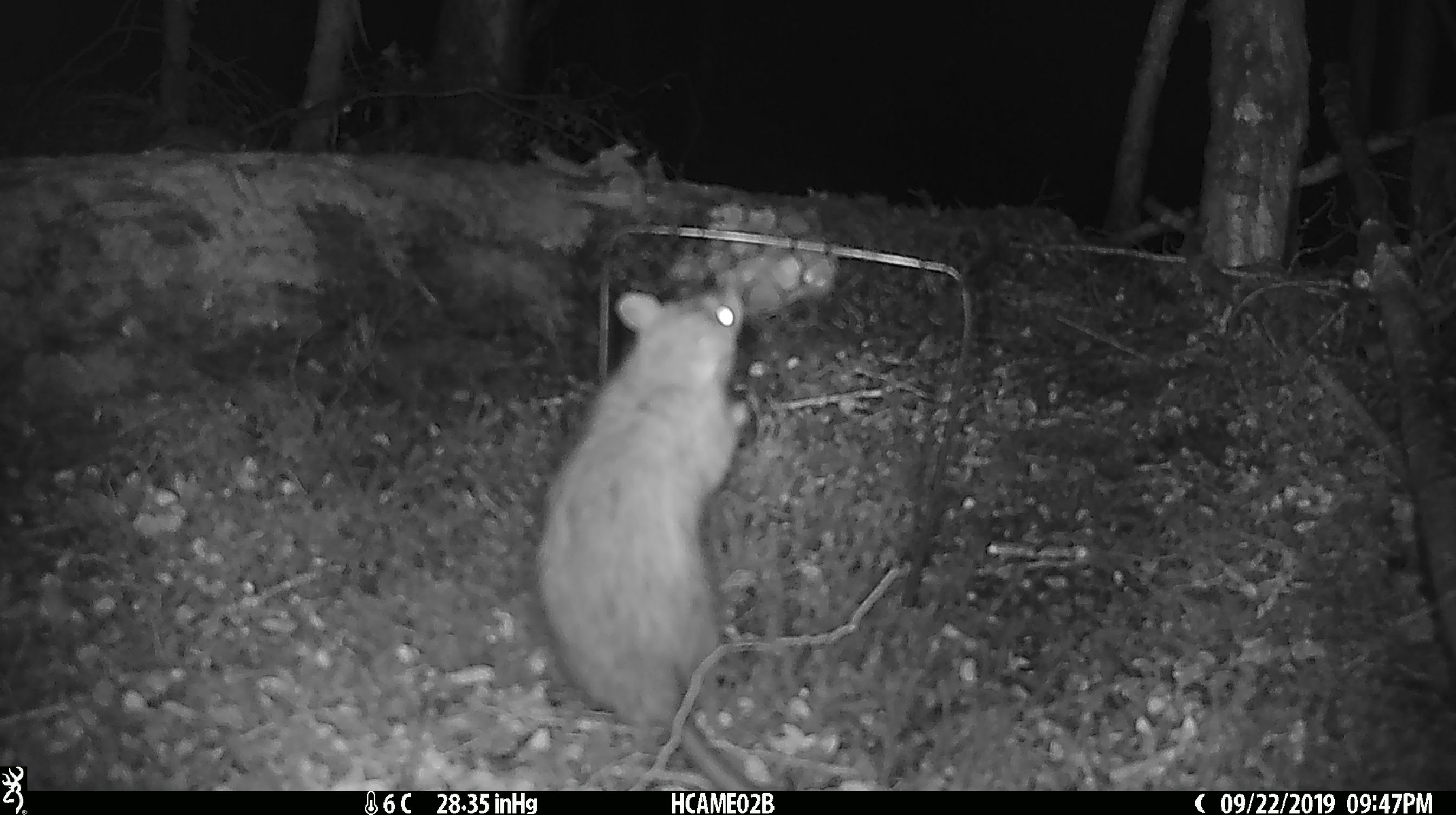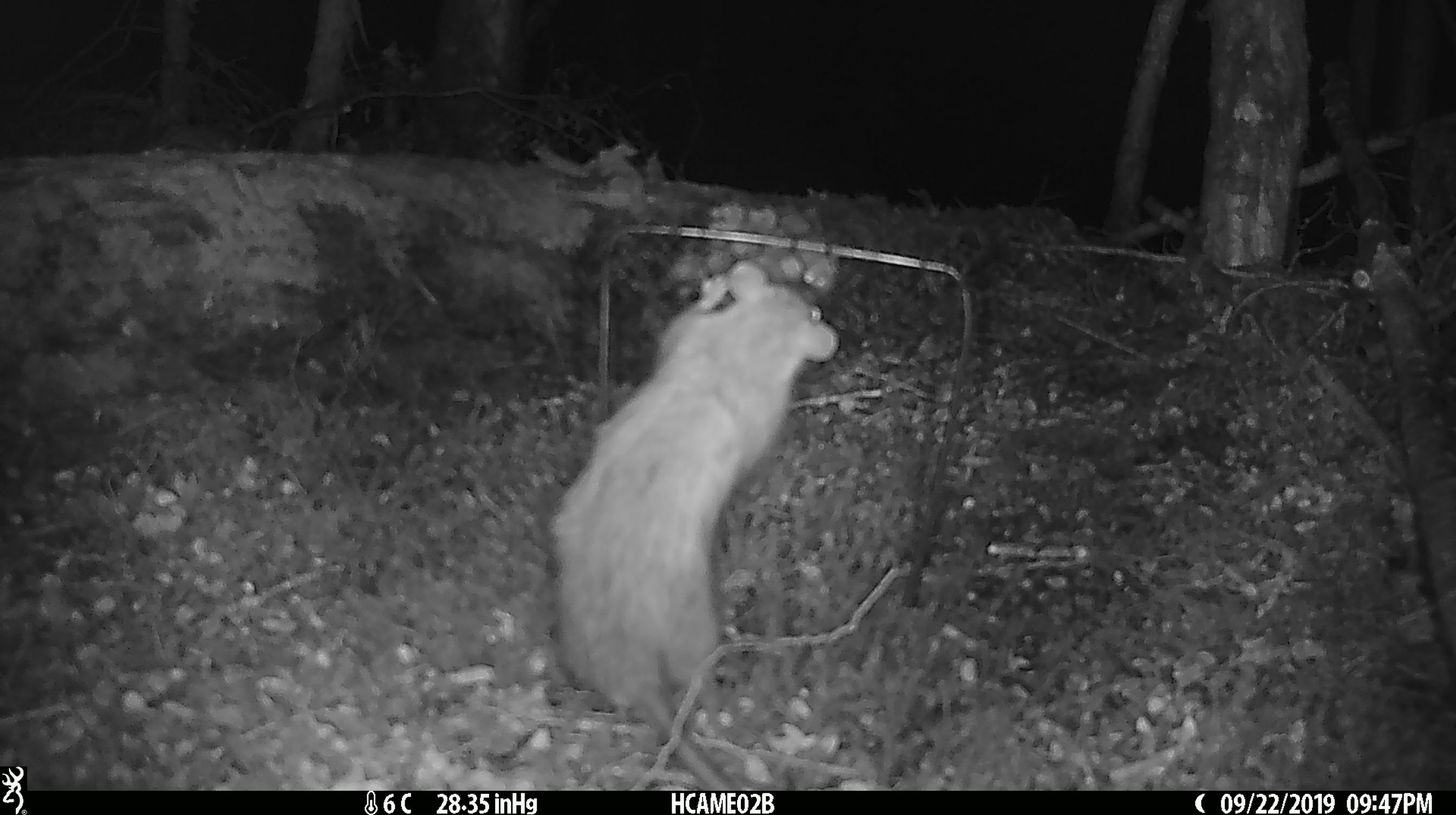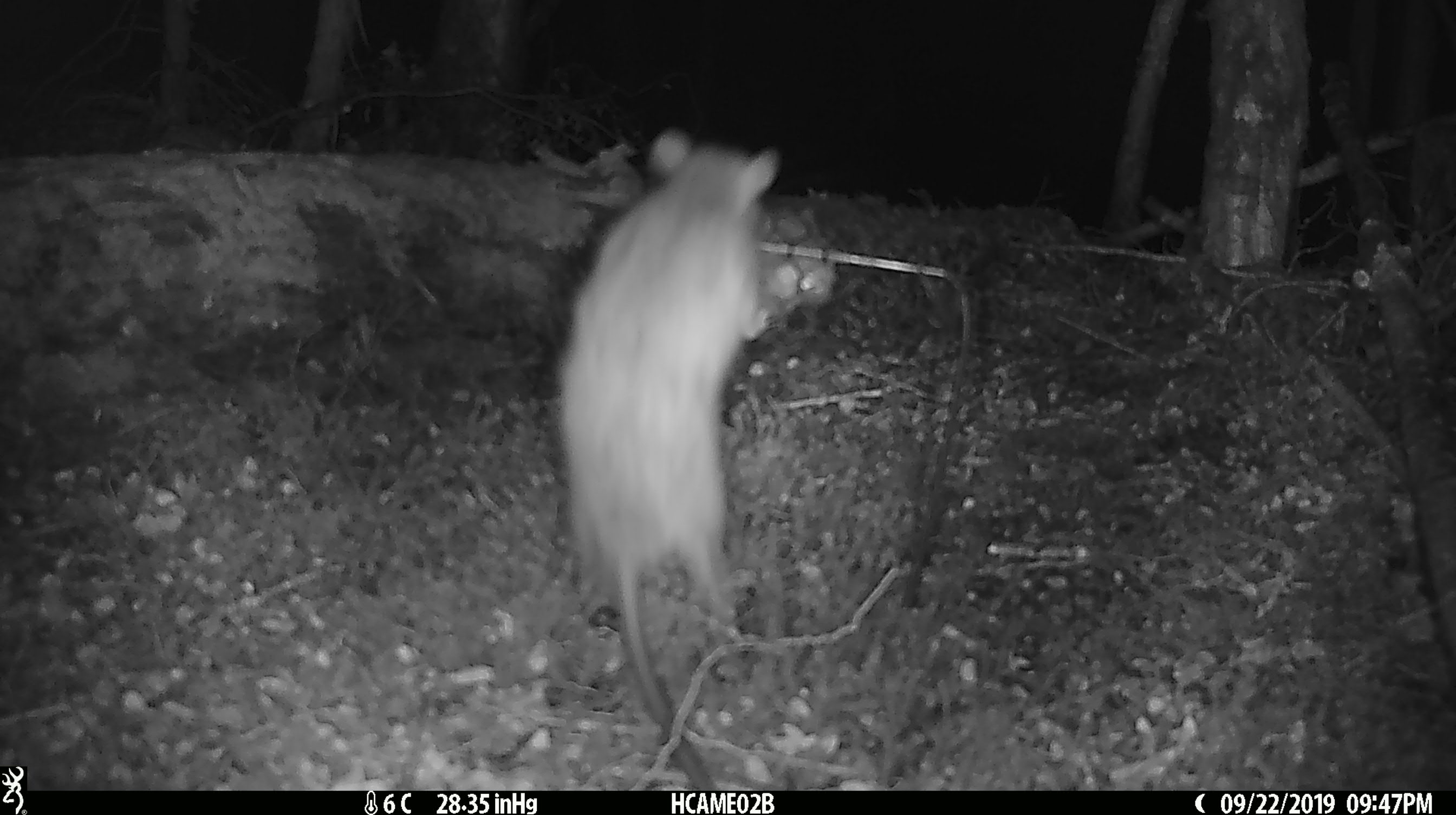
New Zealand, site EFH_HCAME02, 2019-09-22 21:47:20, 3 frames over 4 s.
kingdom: Animalia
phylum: Chordata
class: Mammalia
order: Rodentia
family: Muridae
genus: Rattus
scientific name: Rattus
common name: rat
Rat (Rattus).